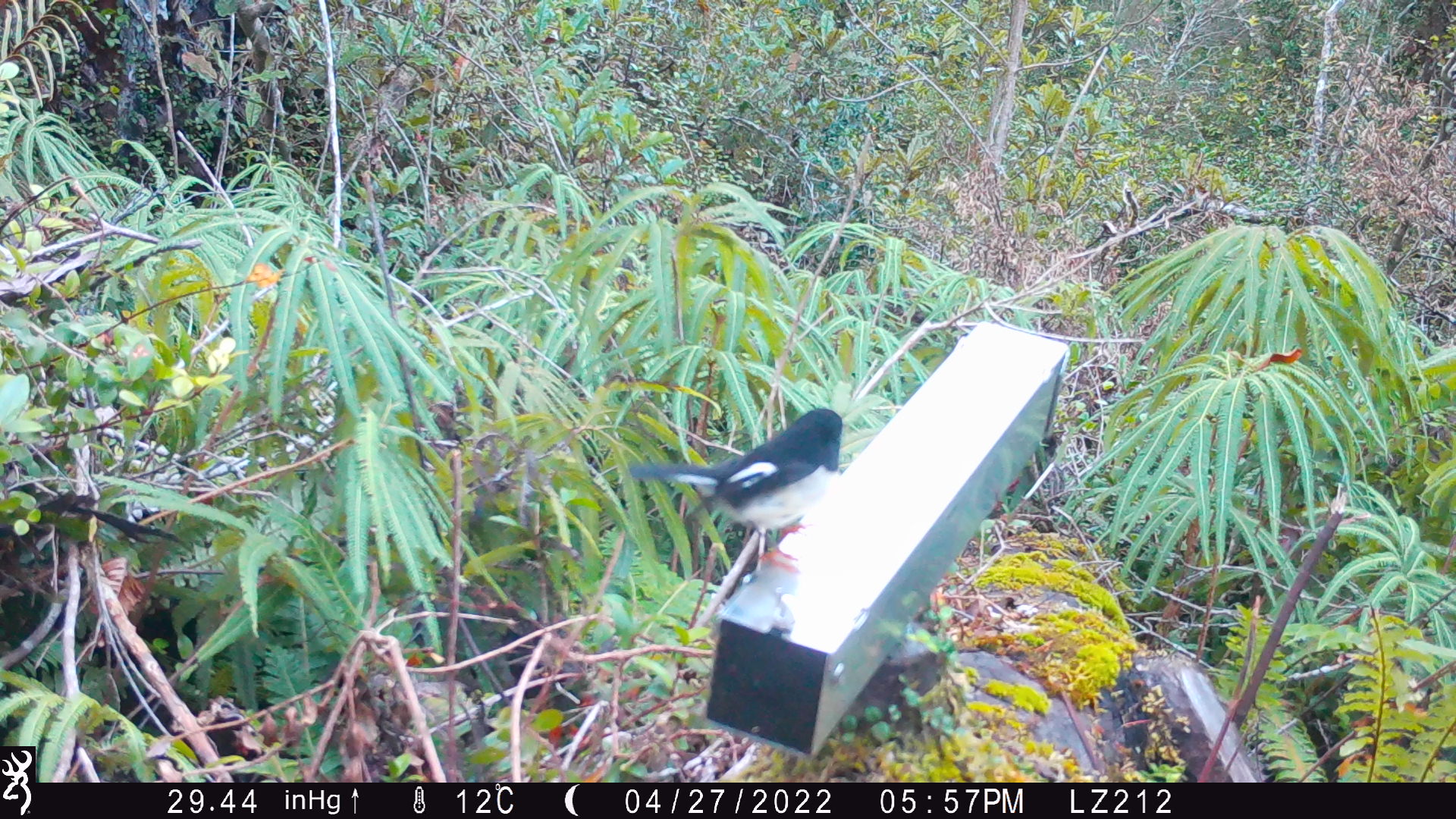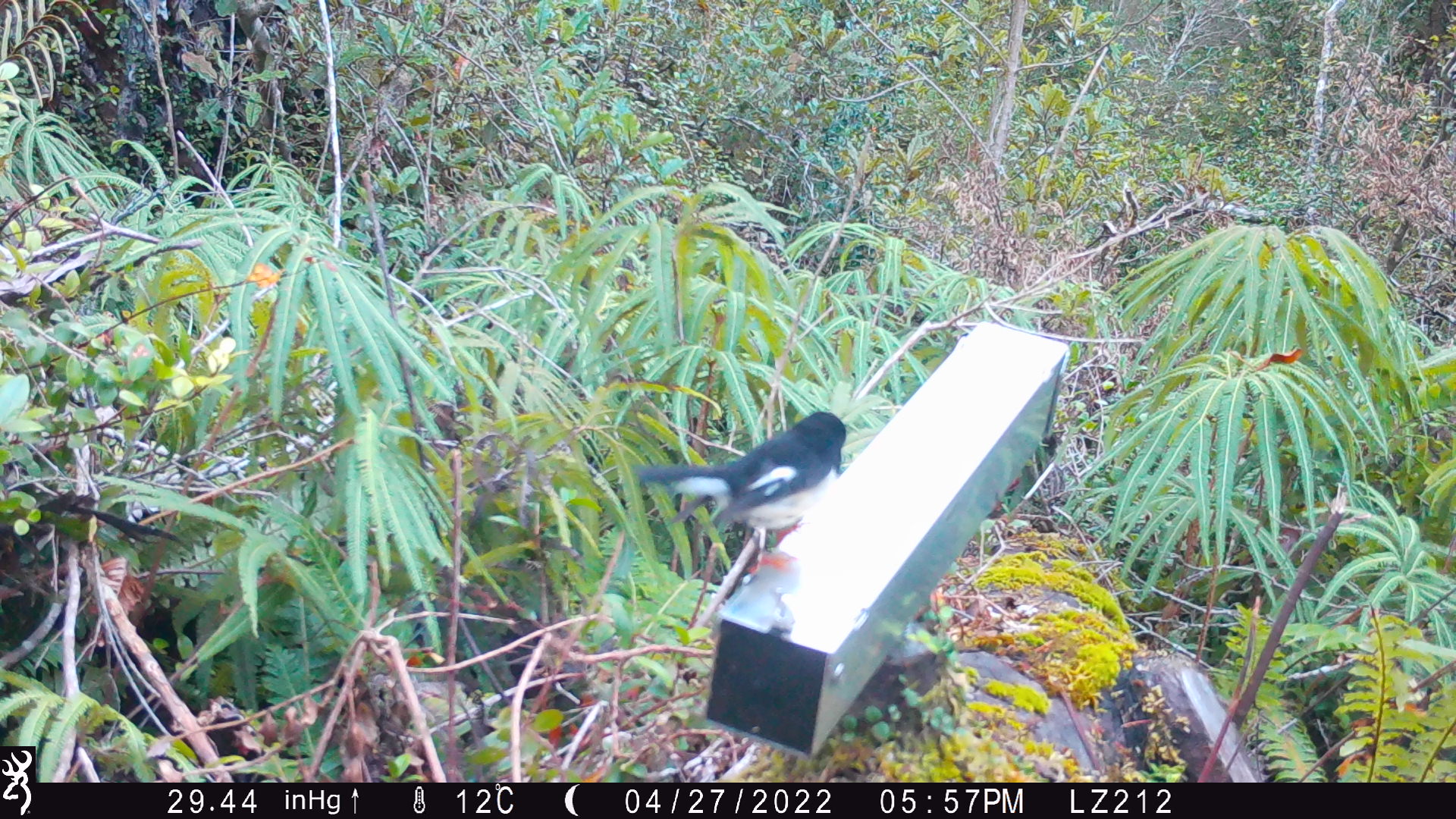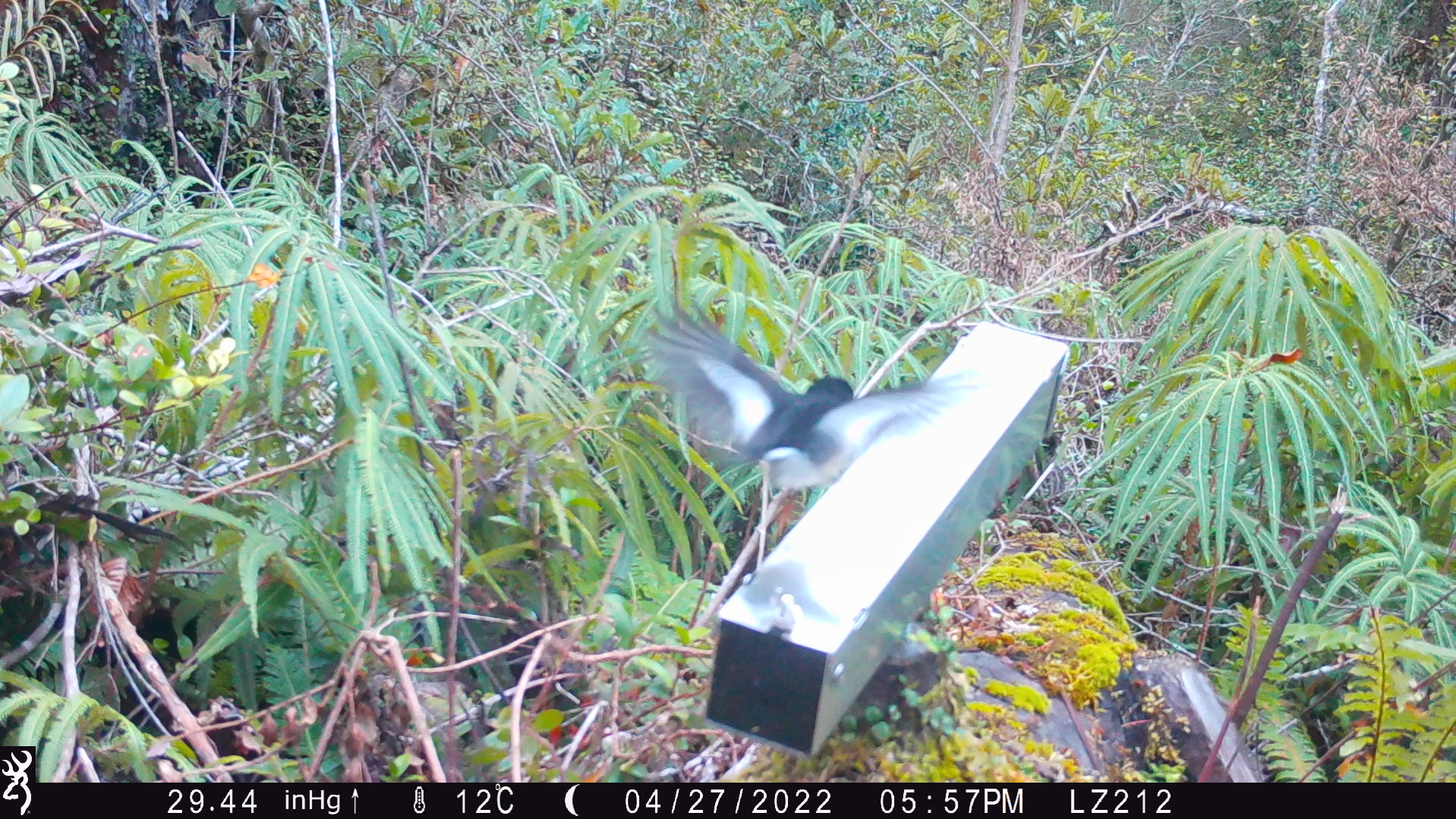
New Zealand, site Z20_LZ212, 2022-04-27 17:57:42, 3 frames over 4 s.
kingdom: Animalia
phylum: Chordata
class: Aves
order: Passeriformes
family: Petroicidae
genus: Petroica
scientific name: Petroica macrocephala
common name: tomtit